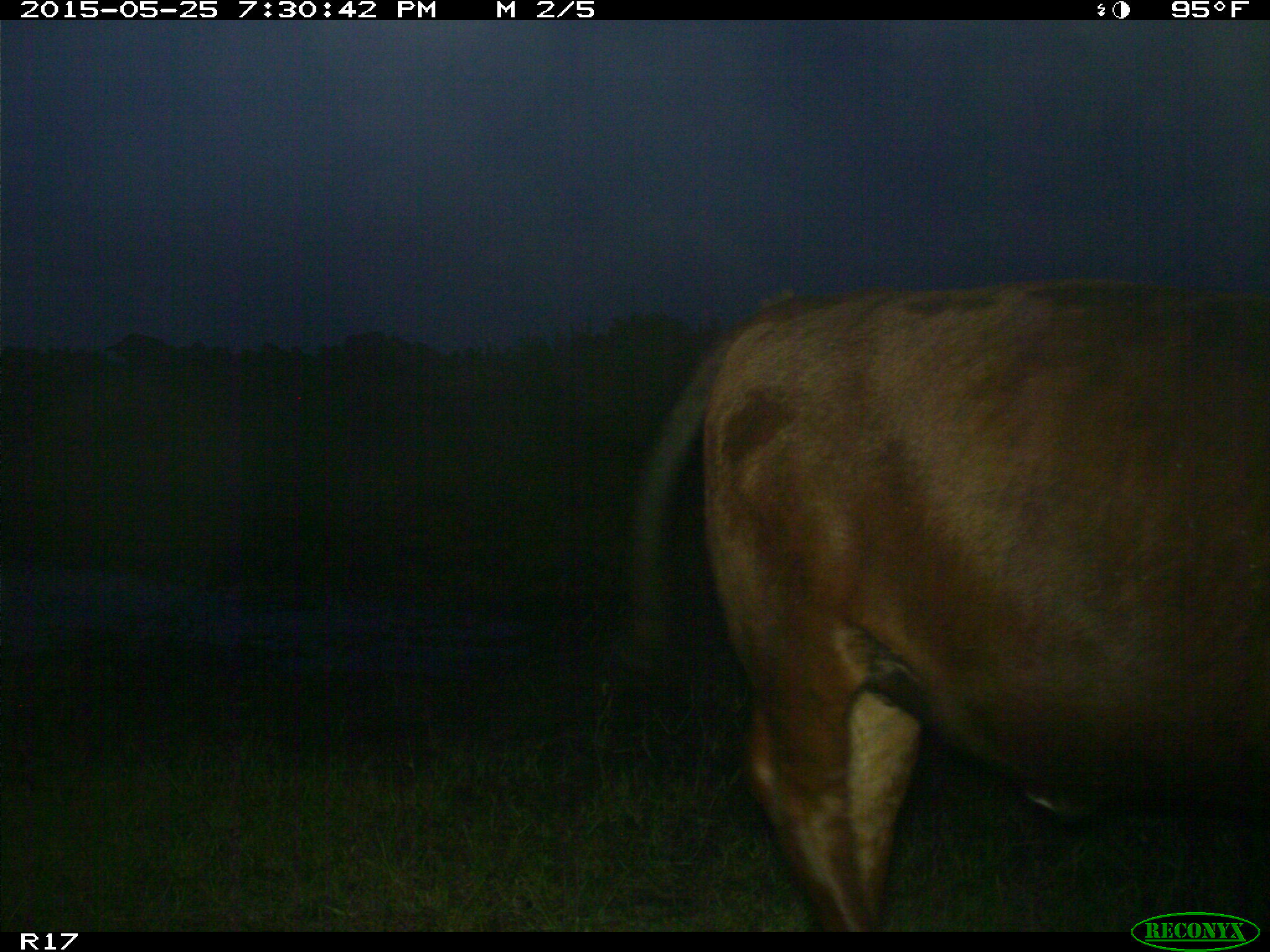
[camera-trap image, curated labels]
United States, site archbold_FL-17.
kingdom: Animalia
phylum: Chordata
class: Mammalia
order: Artiodactyla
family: Bovidae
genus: Bos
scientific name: Bos taurus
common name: domestic cow